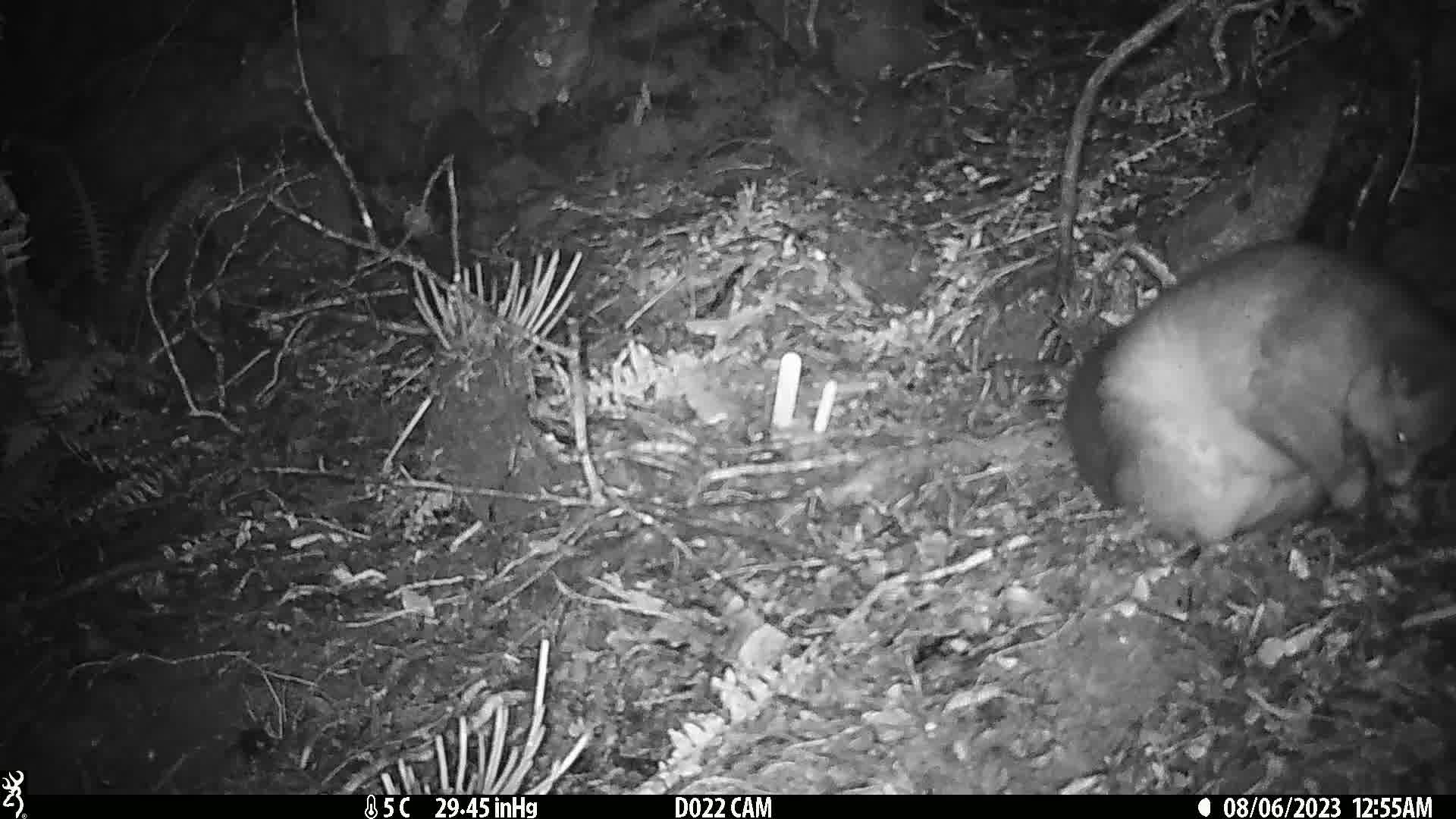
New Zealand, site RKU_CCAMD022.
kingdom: Animalia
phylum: Chordata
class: Mammalia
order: Diprotodontia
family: Phalangeridae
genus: Trichosurus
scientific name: Trichosurus vulpecula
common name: common brushtail possum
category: possum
Possum (common brushtail possum) (Trichosurus vulpecula).